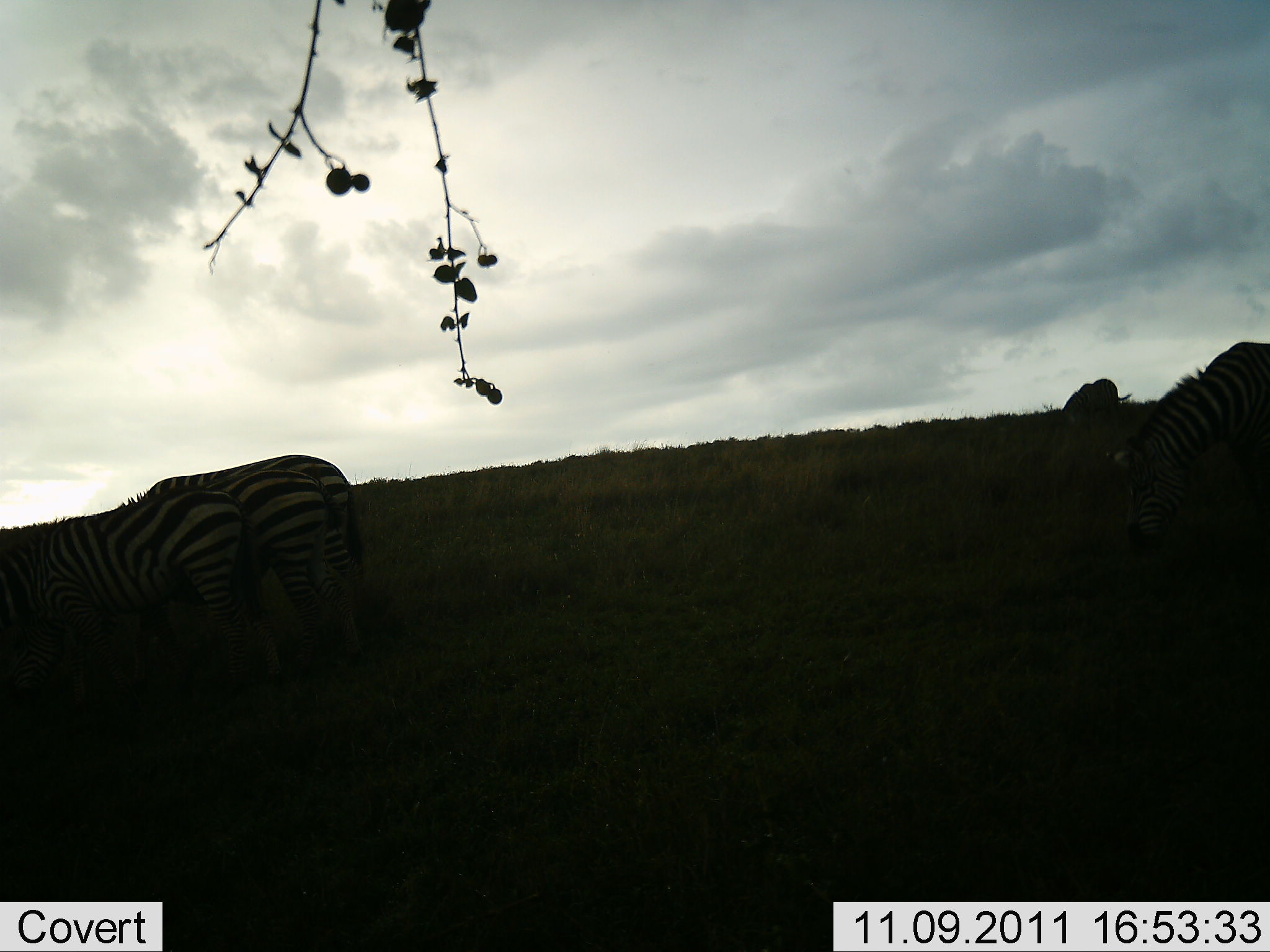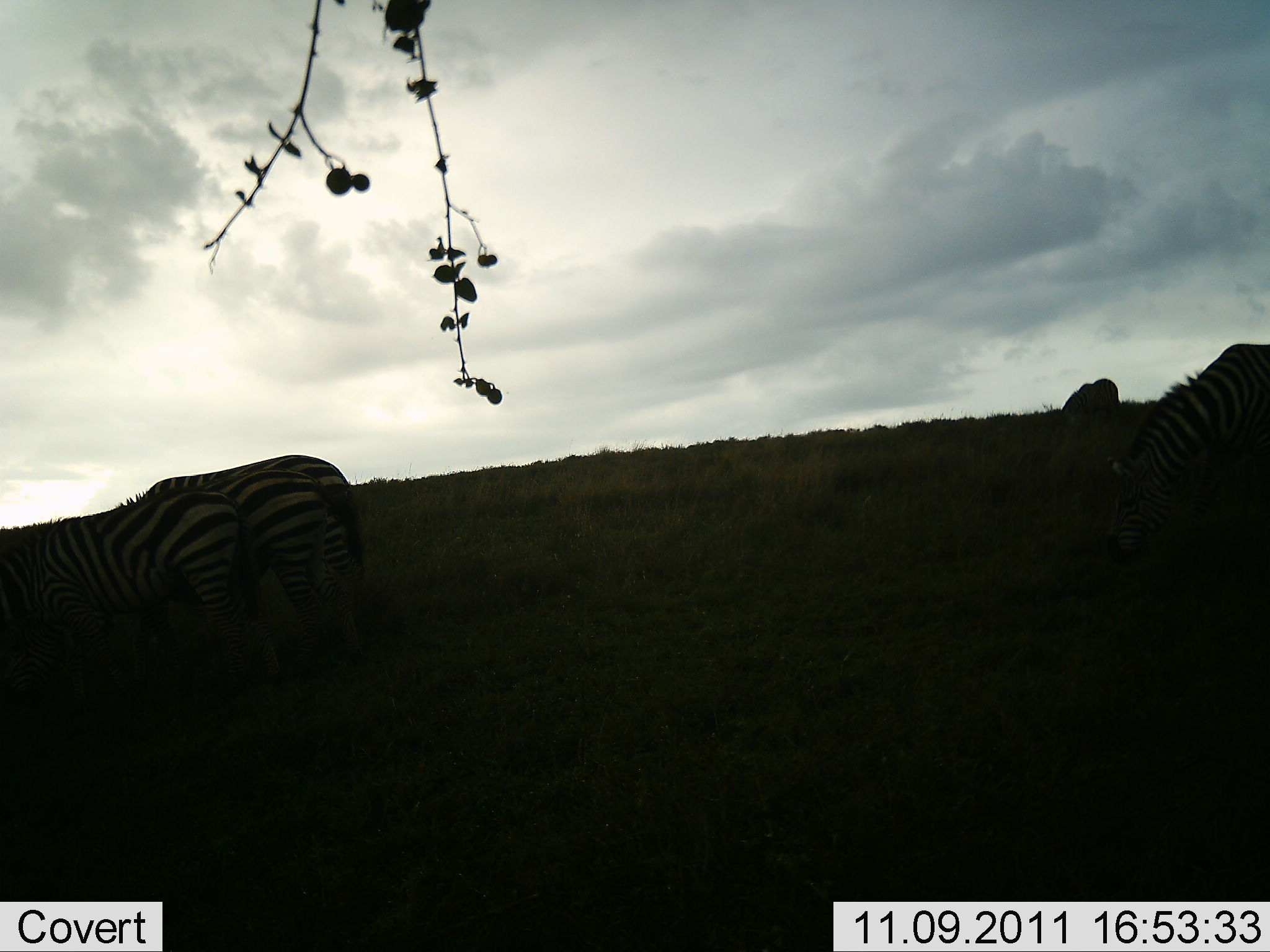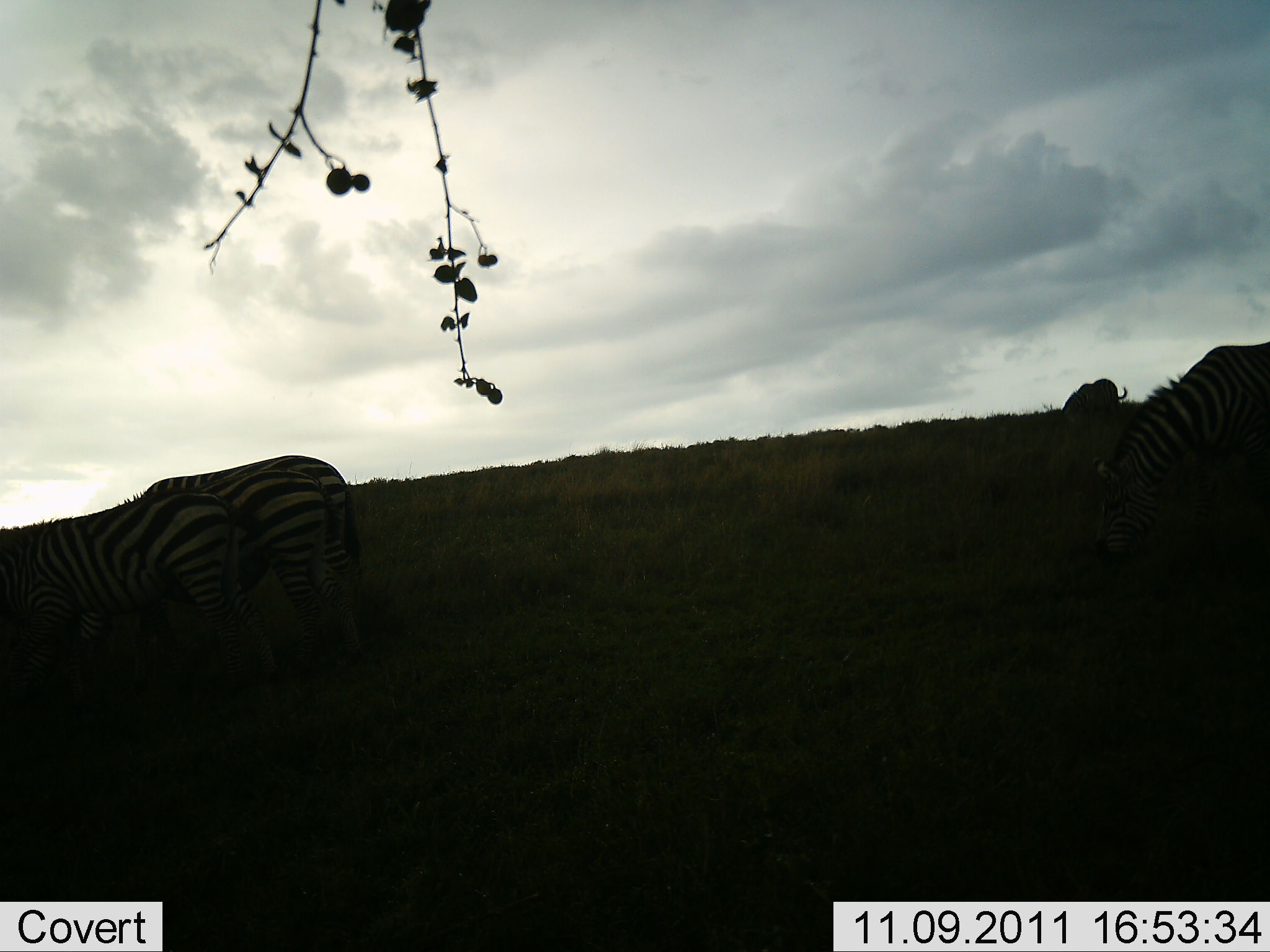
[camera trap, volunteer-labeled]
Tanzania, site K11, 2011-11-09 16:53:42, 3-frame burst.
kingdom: Animalia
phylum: Chordata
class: Mammalia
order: Perissodactyla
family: Equidae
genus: Equus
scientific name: Equus quagga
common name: plains zebra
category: zebra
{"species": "zebra (plains zebra) (Equus quagga)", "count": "4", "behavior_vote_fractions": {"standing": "33%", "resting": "0%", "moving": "13%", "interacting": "7%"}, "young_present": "0%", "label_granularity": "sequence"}